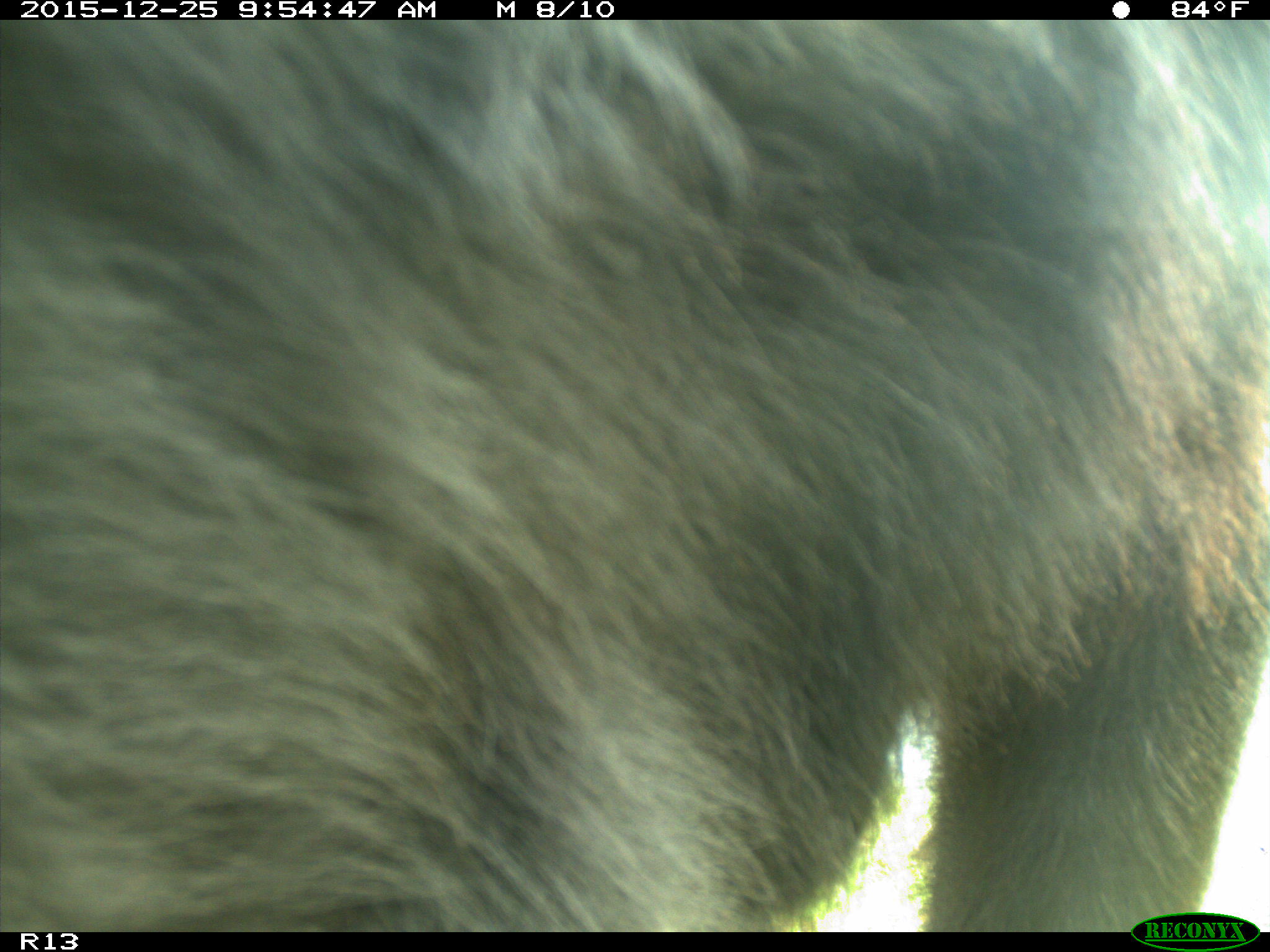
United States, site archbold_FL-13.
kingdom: Animalia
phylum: Chordata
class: Mammalia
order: Artiodactyla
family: Bovidae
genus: Bos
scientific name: Bos taurus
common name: domestic cow